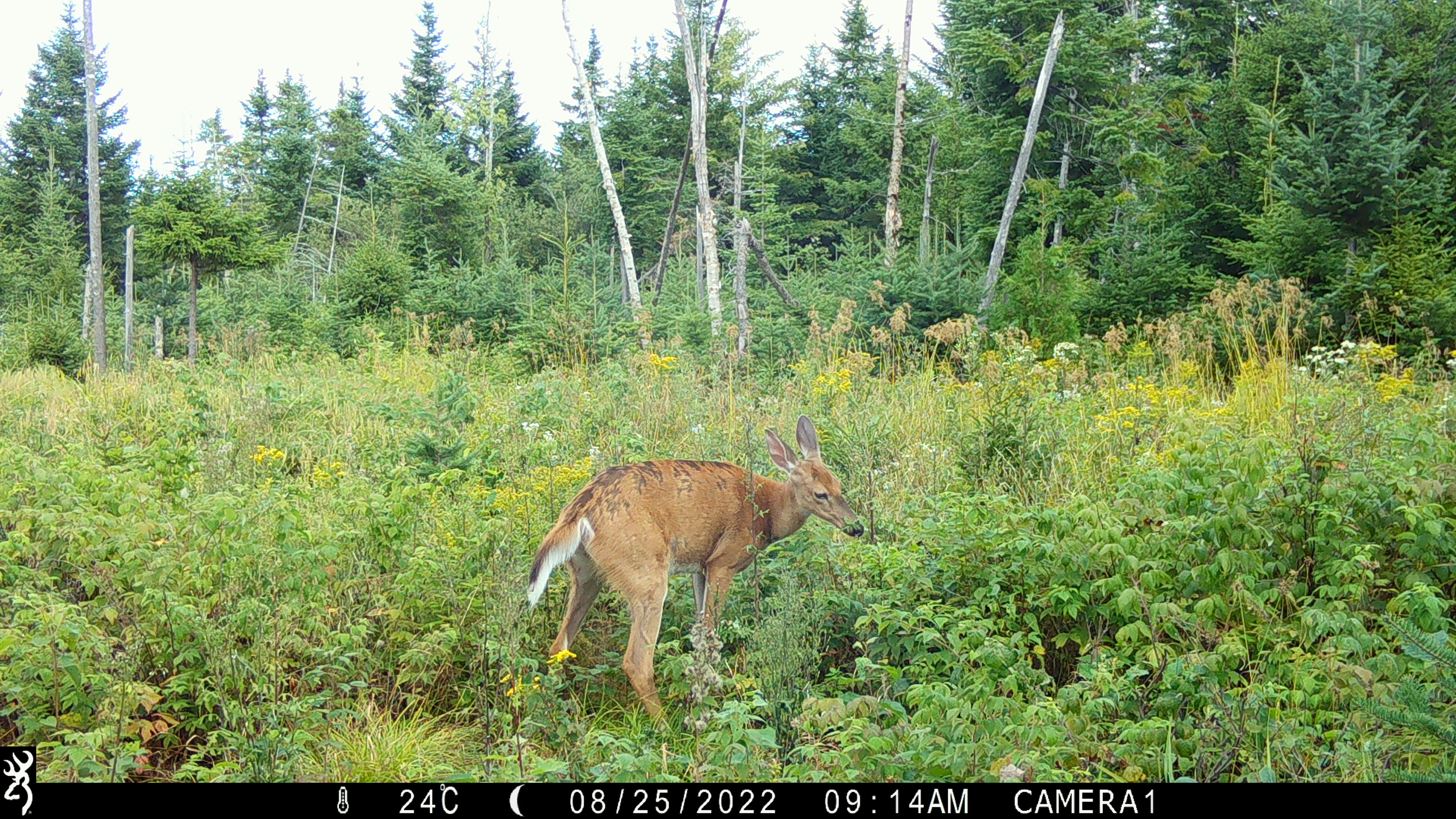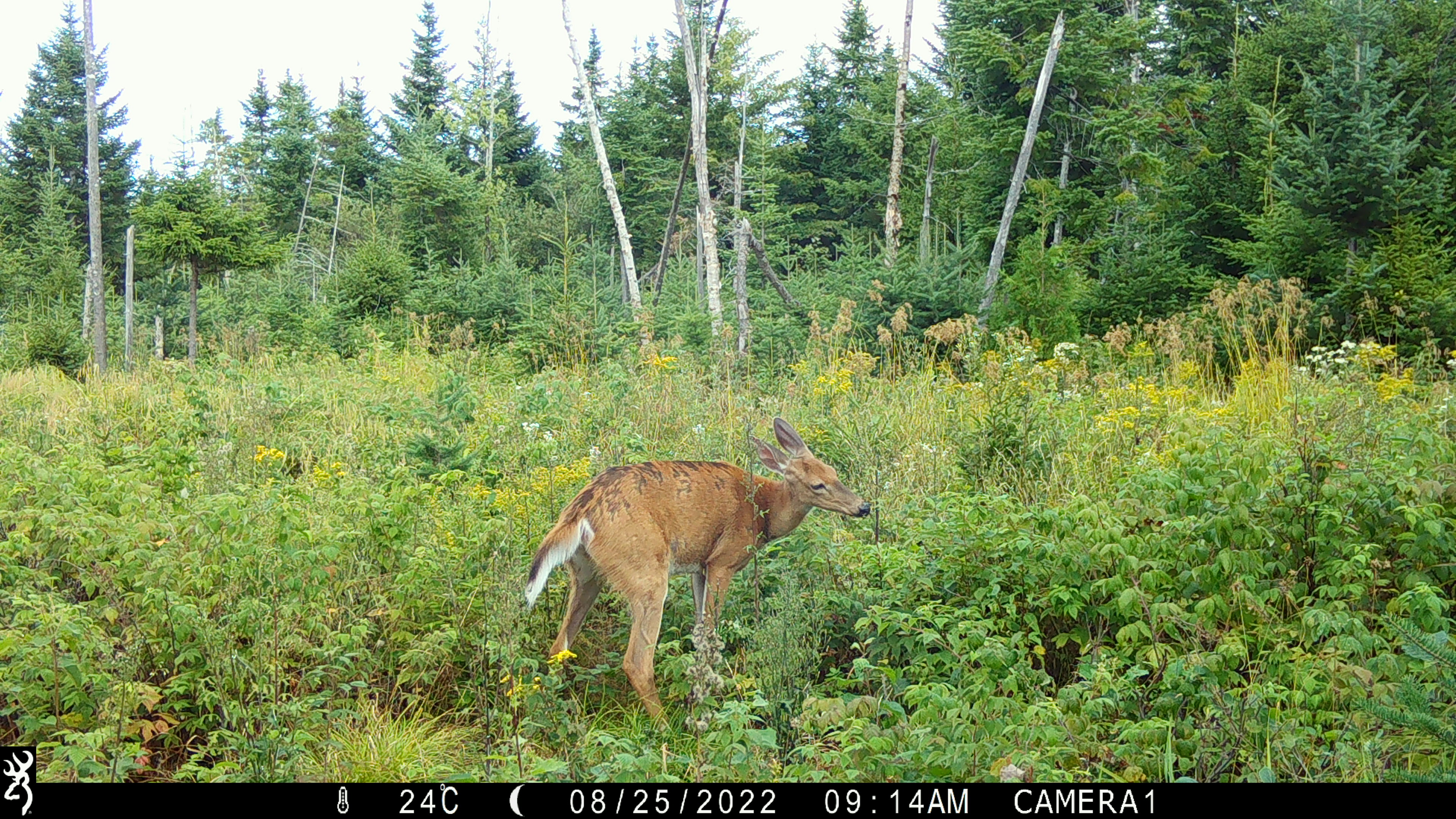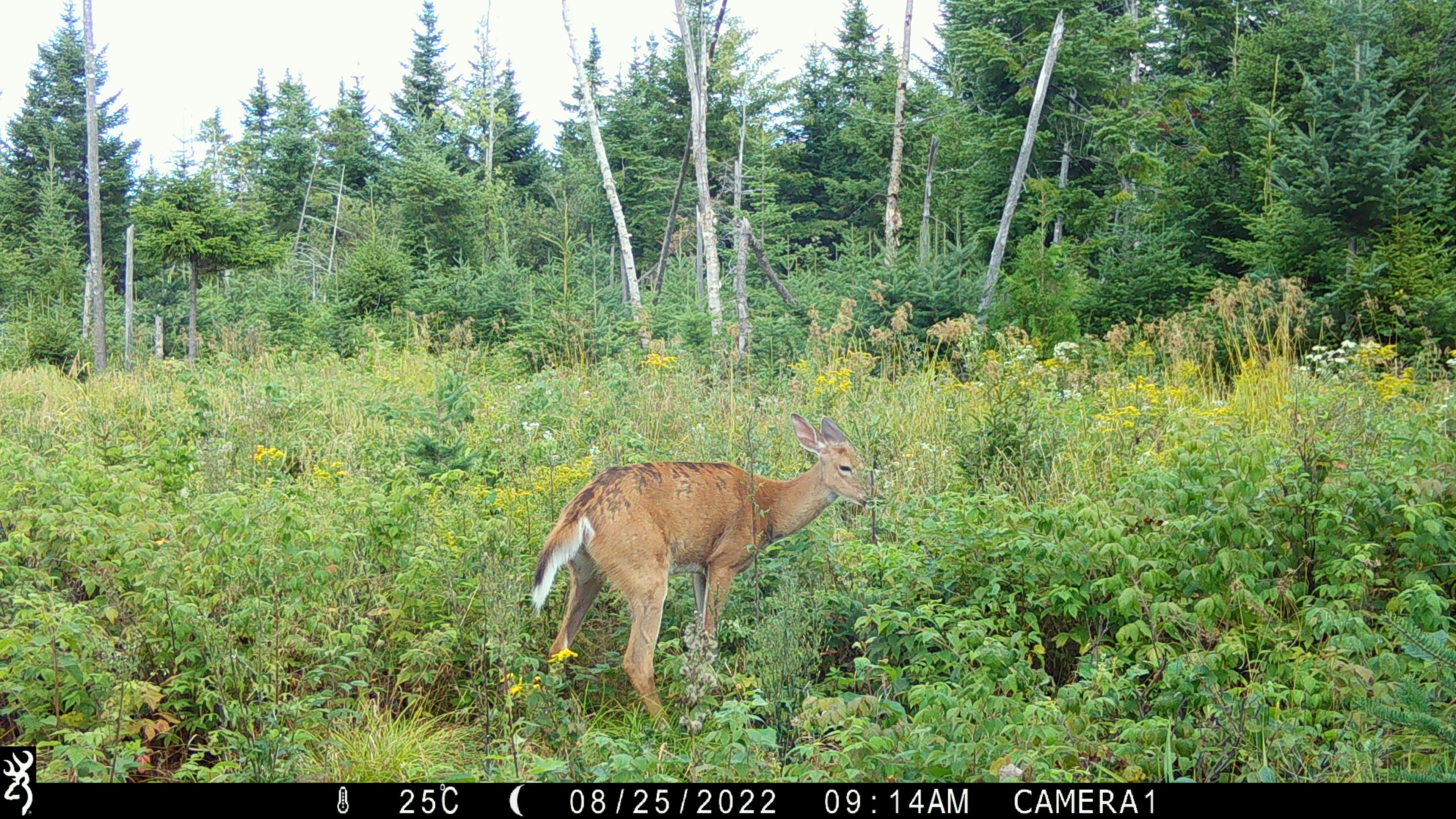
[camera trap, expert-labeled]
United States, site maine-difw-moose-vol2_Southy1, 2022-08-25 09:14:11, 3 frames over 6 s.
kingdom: Animalia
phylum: Chordata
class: Mammalia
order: Artiodactyla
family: Cervidae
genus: Odocoileus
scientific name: Odocoileus virginianus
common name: white-tailed deer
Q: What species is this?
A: White-tailed deer (Odocoileus virginianus).